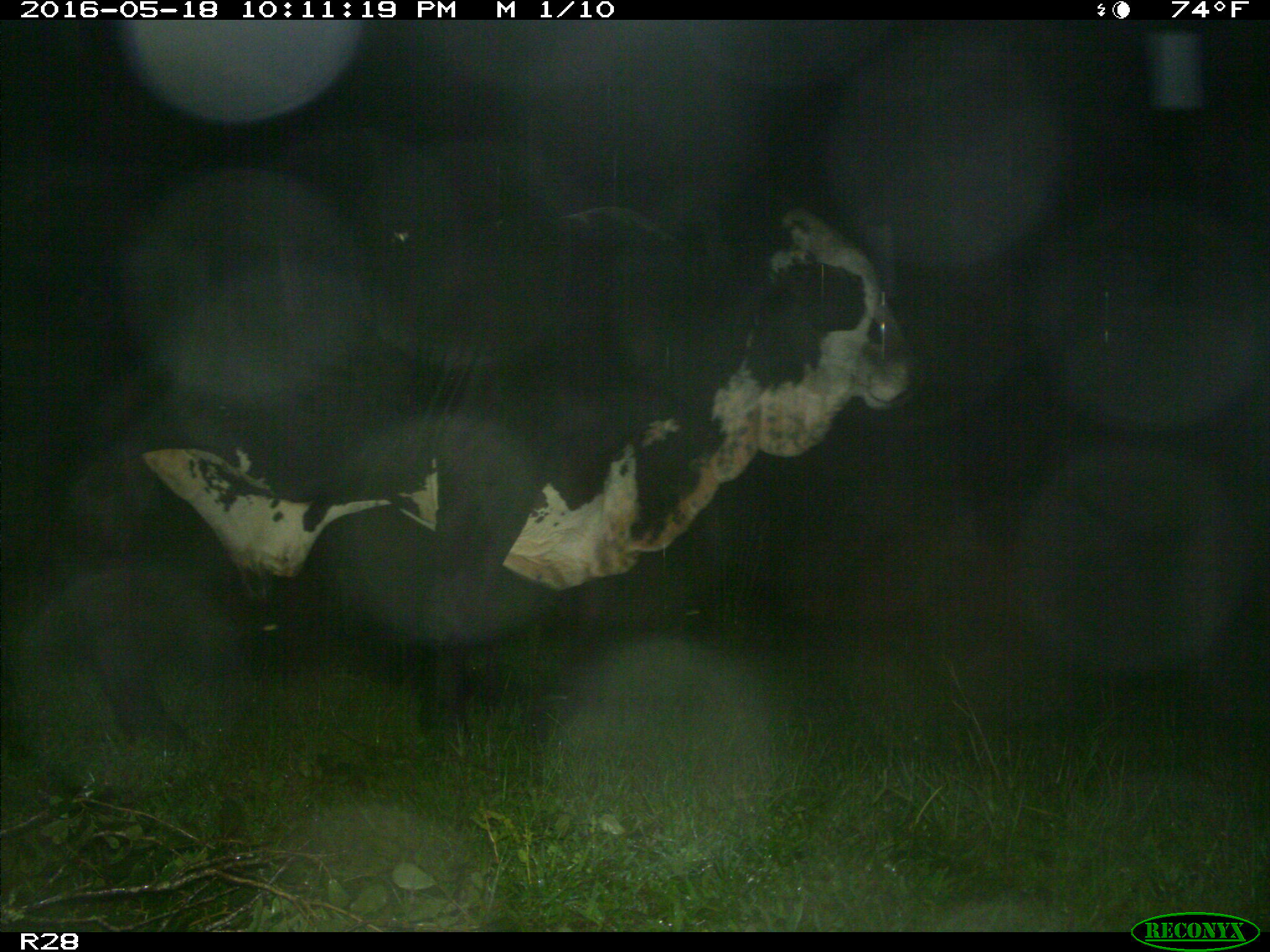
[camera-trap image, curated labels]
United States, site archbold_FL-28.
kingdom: Animalia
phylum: Chordata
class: Mammalia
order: Artiodactyla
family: Bovidae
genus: Bos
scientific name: Bos taurus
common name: domestic cow